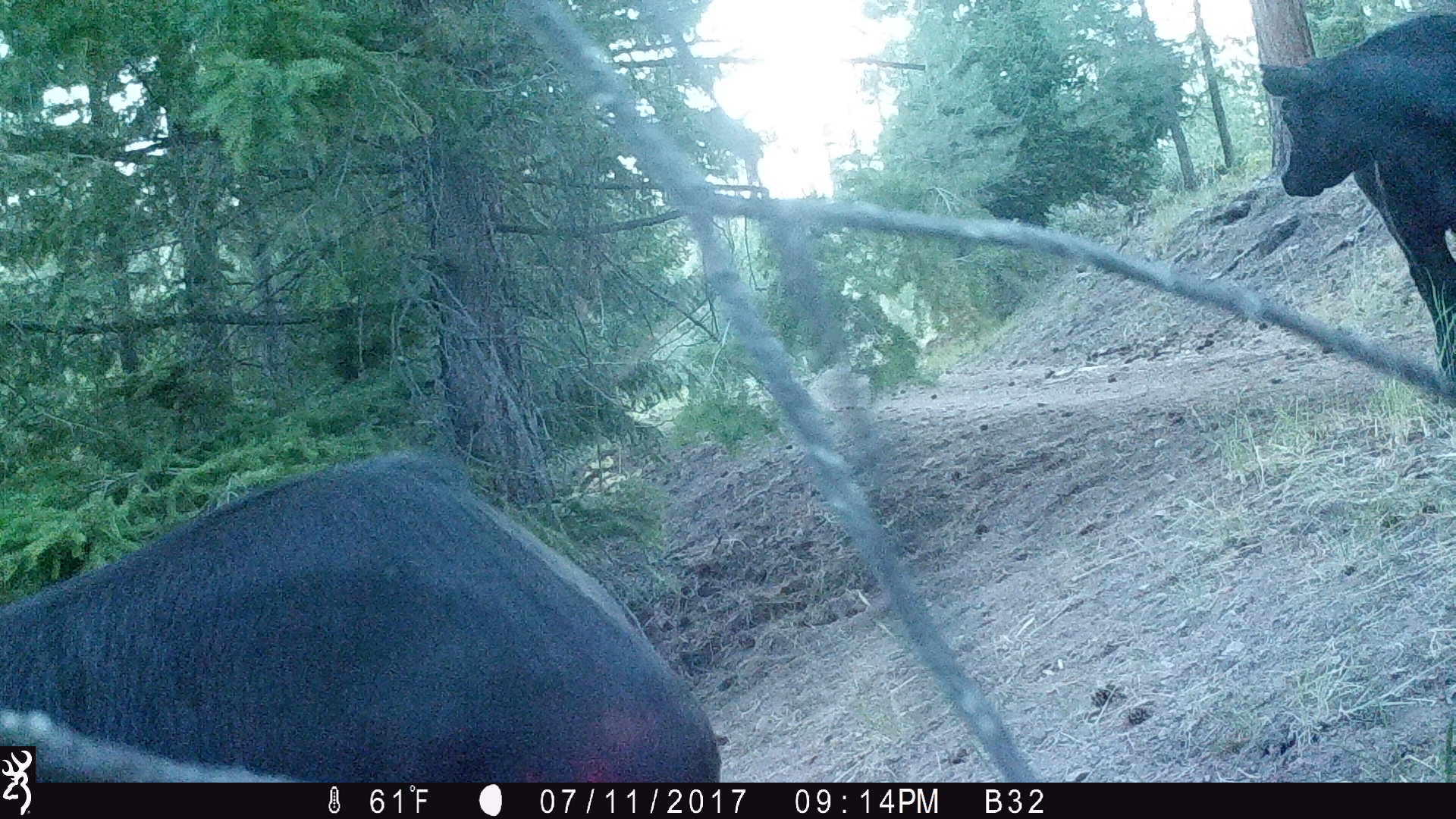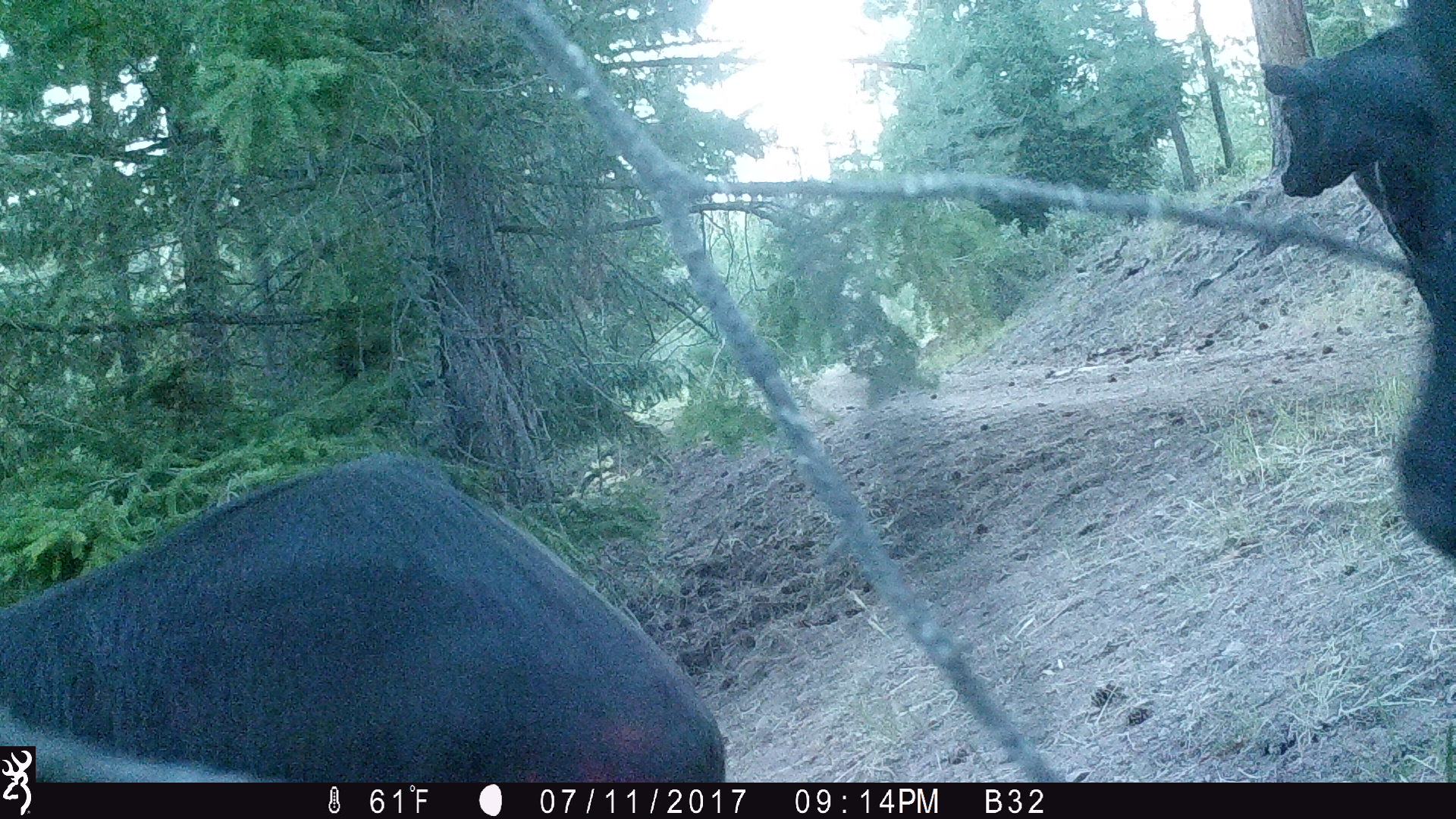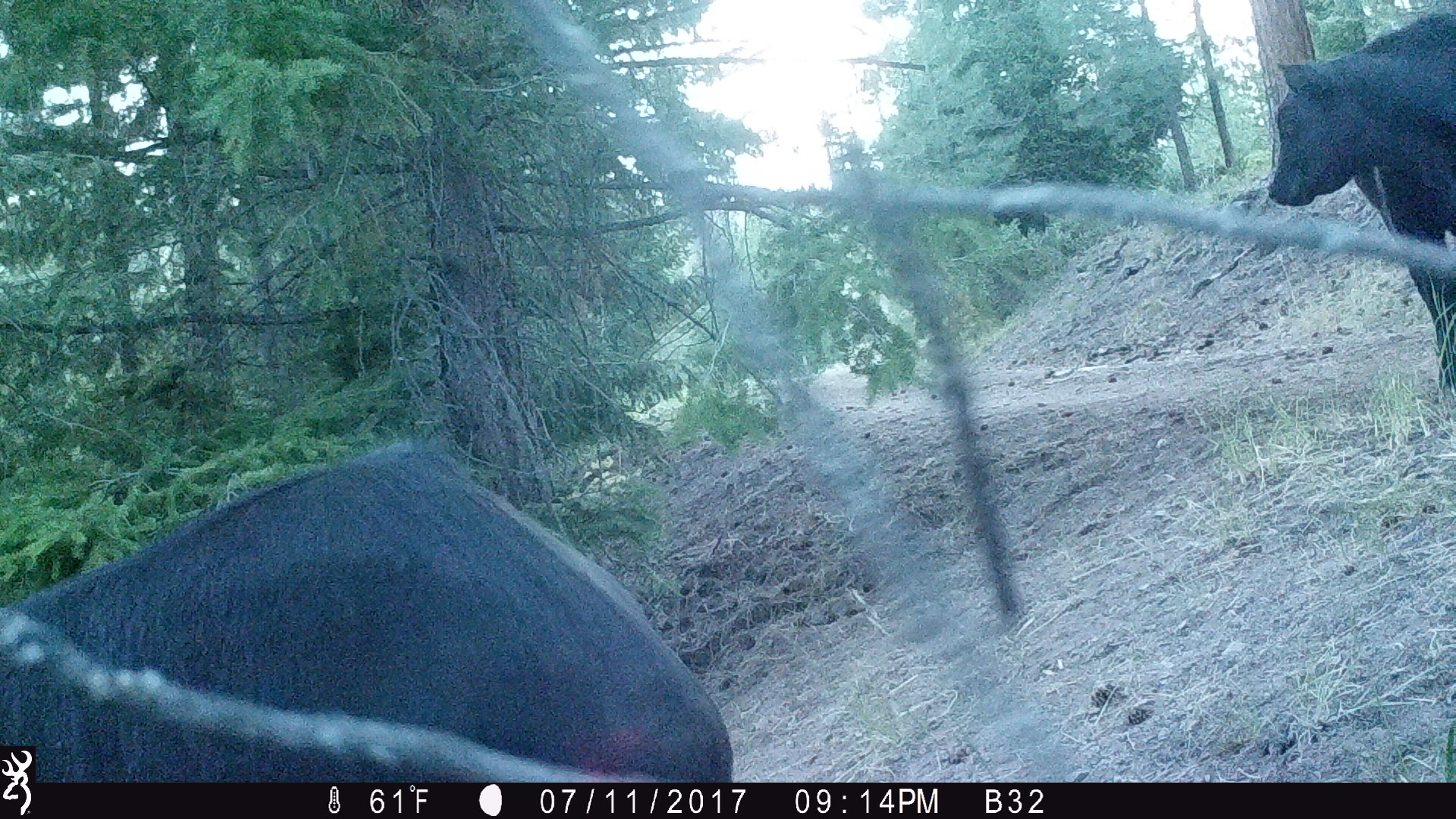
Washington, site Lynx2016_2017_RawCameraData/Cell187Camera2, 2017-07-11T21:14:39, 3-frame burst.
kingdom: Animalia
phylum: Chordata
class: Mammalia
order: Artiodactyla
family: Bovidae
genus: Bos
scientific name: Bos taurus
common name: domestic cattle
Domestic cattle (Bos taurus). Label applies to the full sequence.